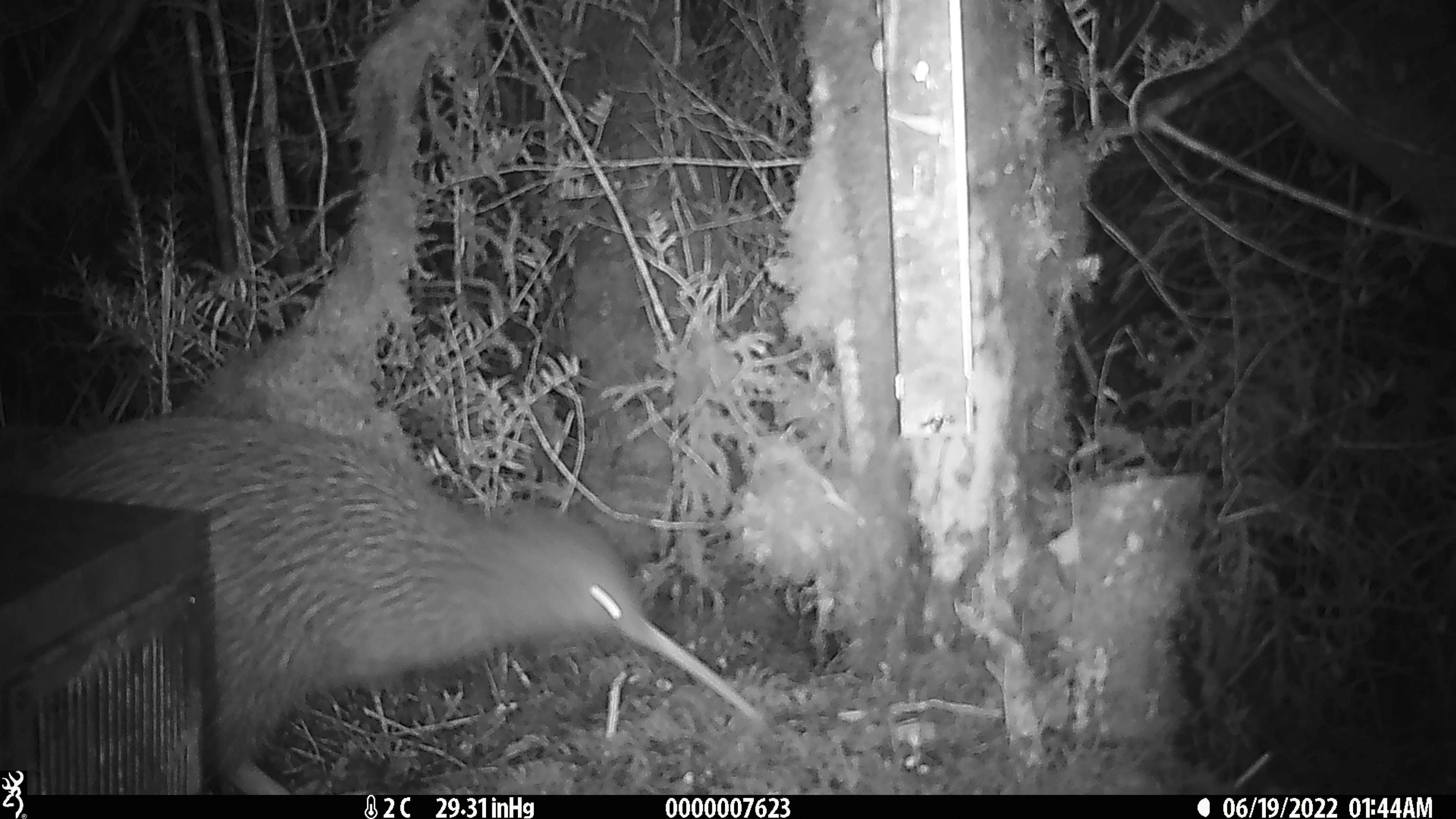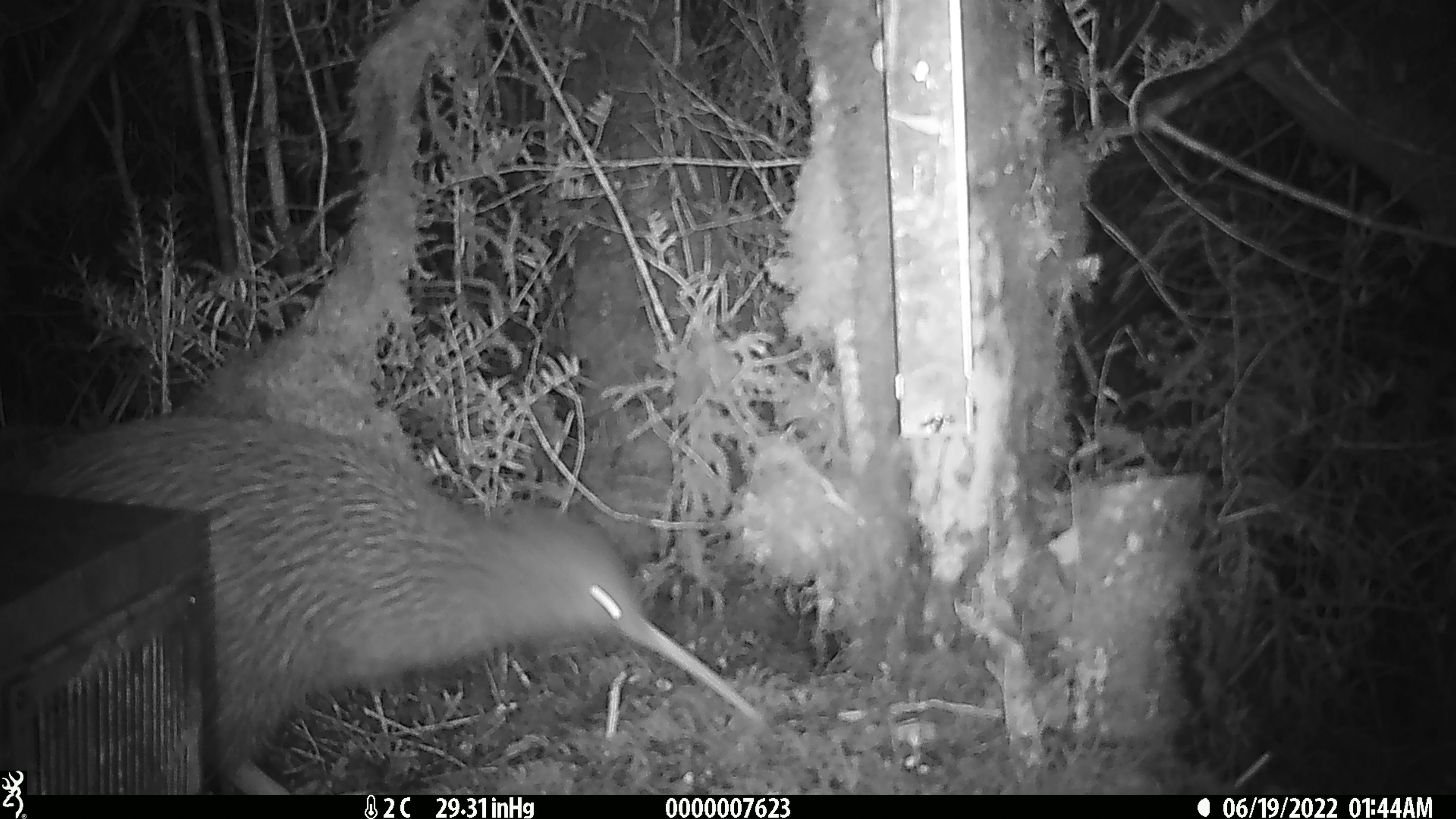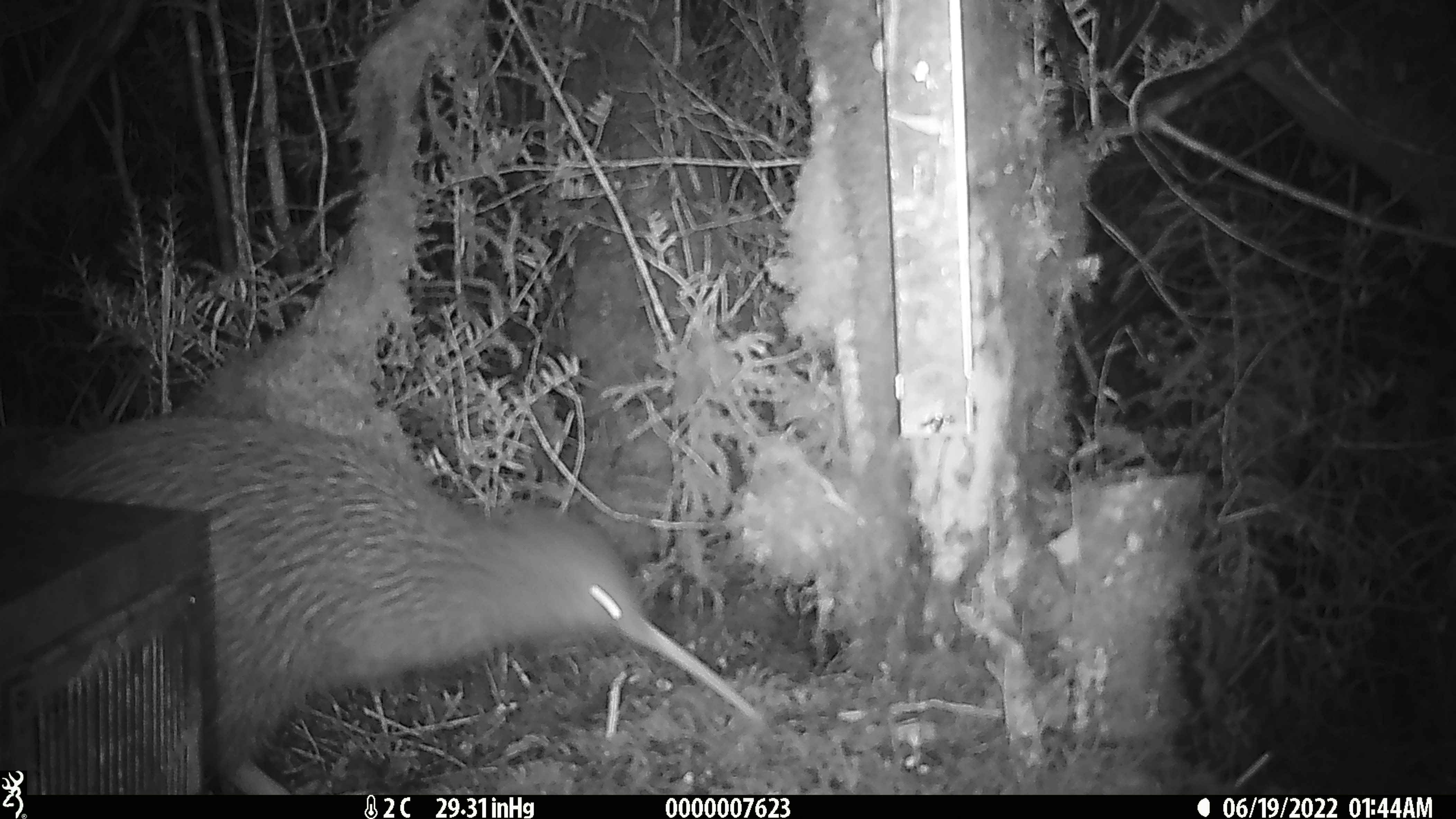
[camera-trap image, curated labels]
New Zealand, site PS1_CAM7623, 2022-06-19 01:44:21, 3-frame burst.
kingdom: Animalia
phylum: Chordata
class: Aves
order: Apterygiformes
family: Apterygidae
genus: Apteryx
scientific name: Apteryx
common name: kiwi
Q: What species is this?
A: Kiwi (Apteryx).